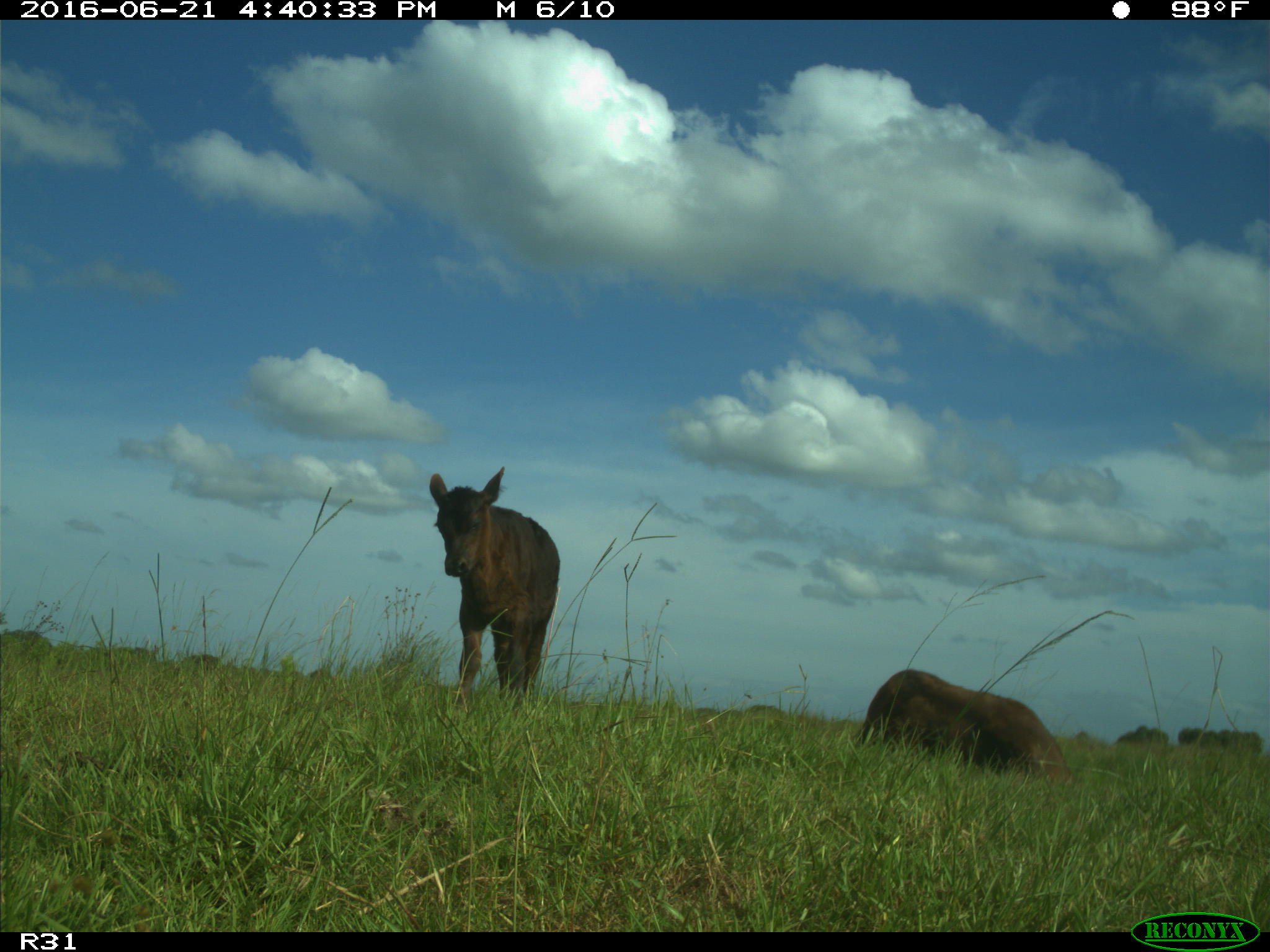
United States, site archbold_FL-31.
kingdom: Animalia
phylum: Chordata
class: Mammalia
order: Artiodactyla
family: Bovidae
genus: Bos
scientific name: Bos taurus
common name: domestic cow